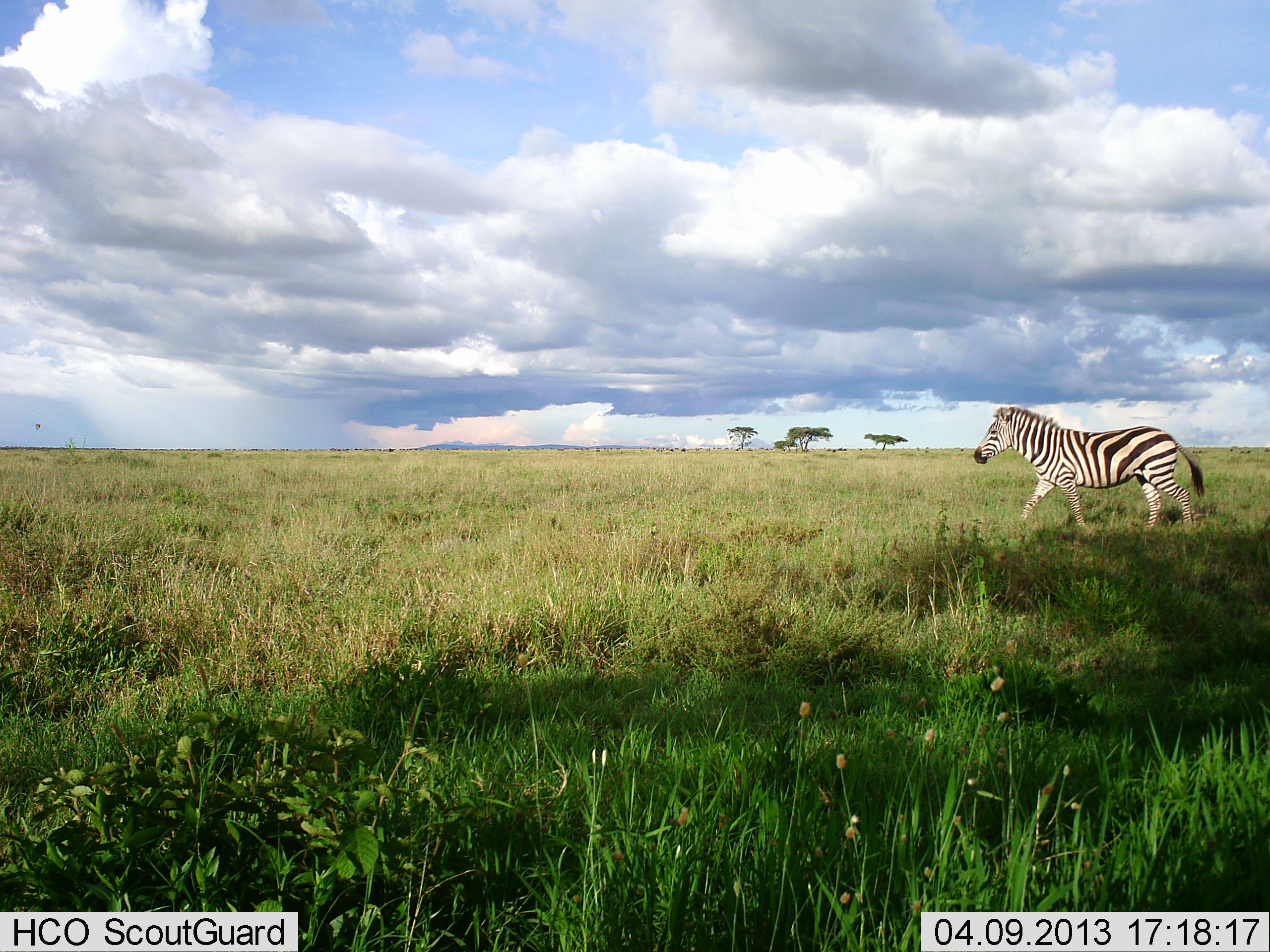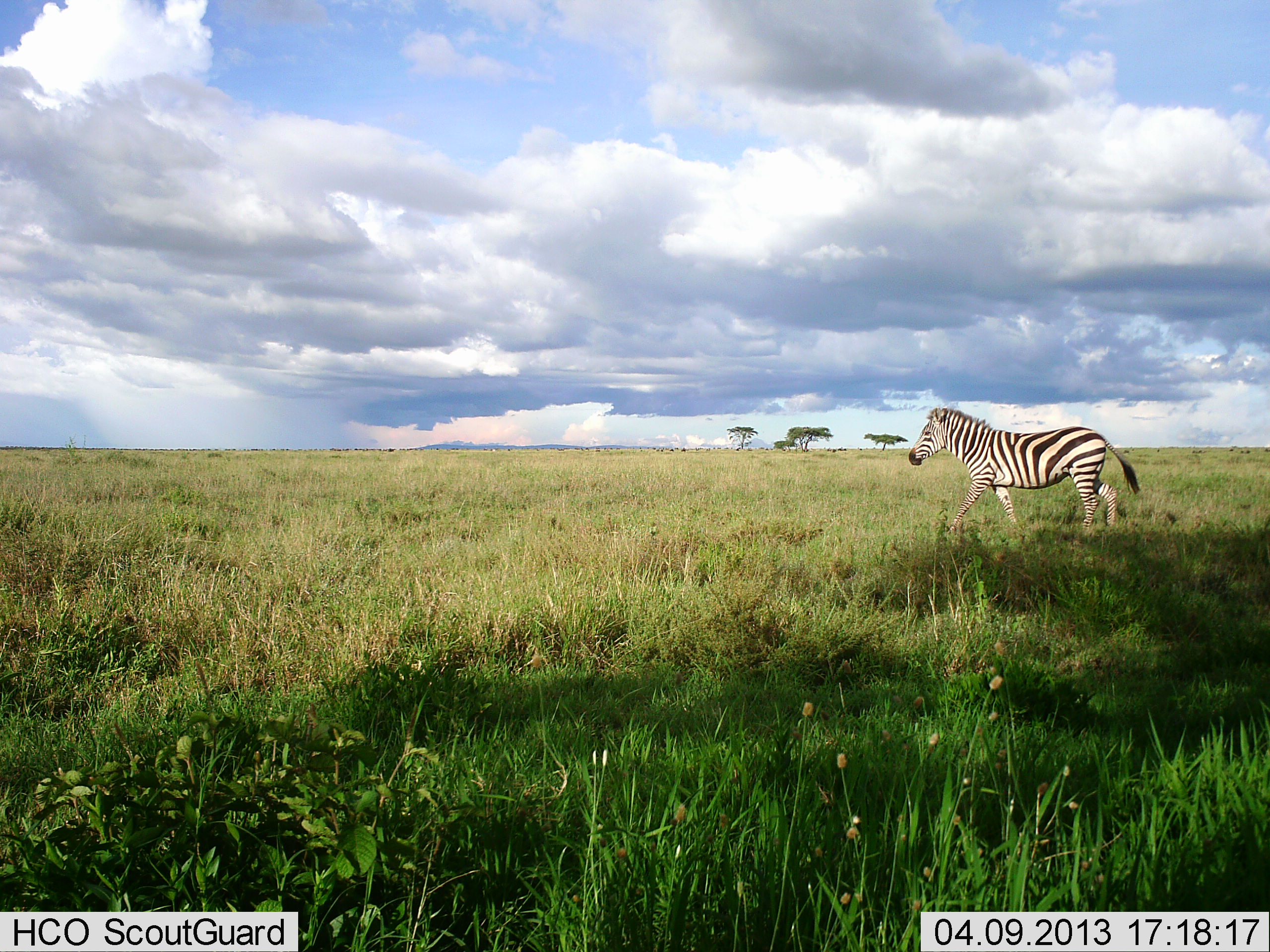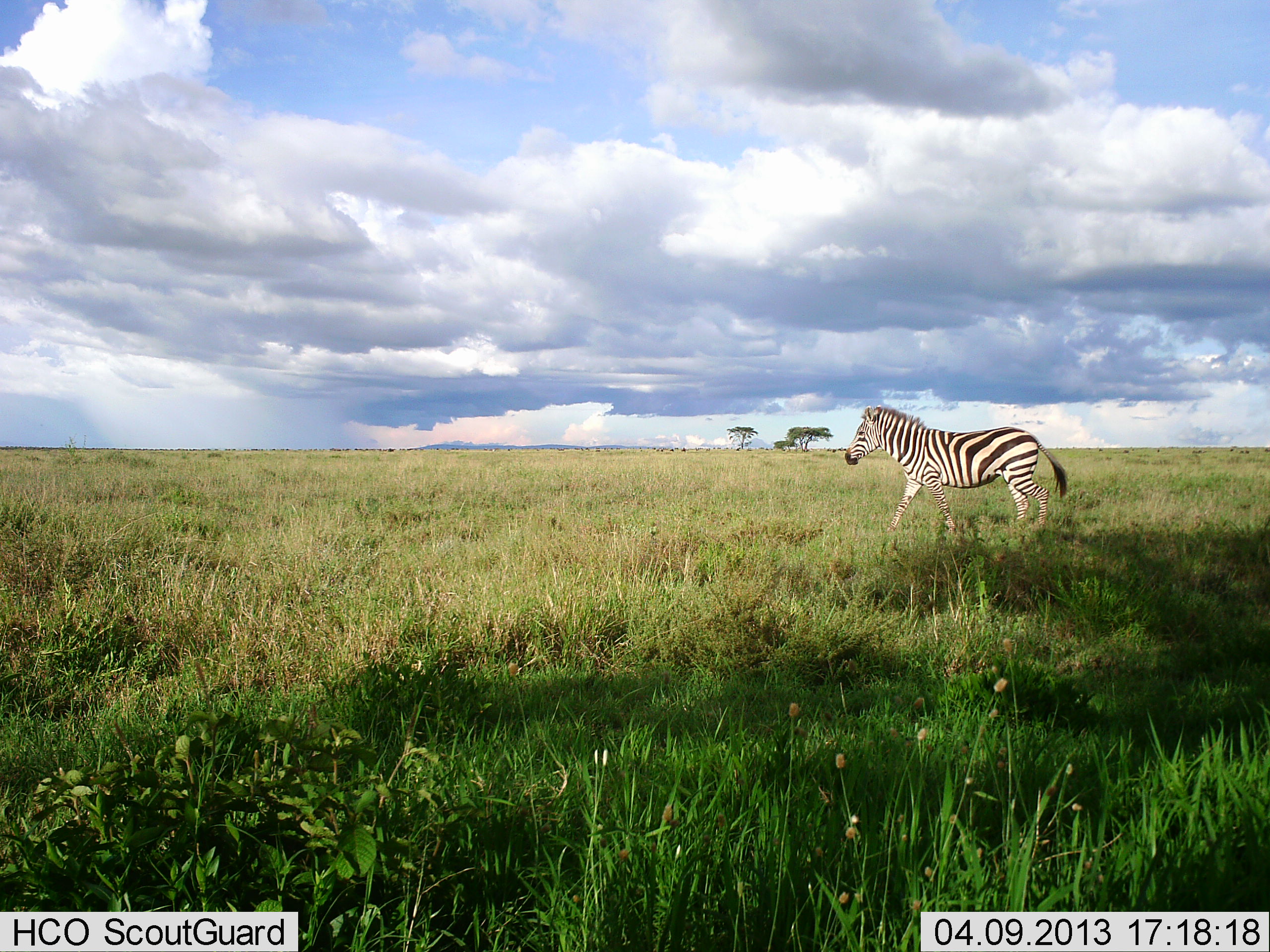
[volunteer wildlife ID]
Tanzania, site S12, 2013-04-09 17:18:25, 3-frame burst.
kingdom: Animalia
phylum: Chordata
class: Mammalia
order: Perissodactyla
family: Equidae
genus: Equus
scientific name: Equus quagga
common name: plains zebra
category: zebra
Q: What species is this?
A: Zebra (plains zebra) (Equus quagga).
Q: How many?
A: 1.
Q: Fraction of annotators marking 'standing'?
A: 0%.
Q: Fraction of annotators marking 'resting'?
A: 0%.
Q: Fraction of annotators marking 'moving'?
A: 100%.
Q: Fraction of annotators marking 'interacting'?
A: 0%.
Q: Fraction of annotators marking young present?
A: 0%.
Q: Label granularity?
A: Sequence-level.